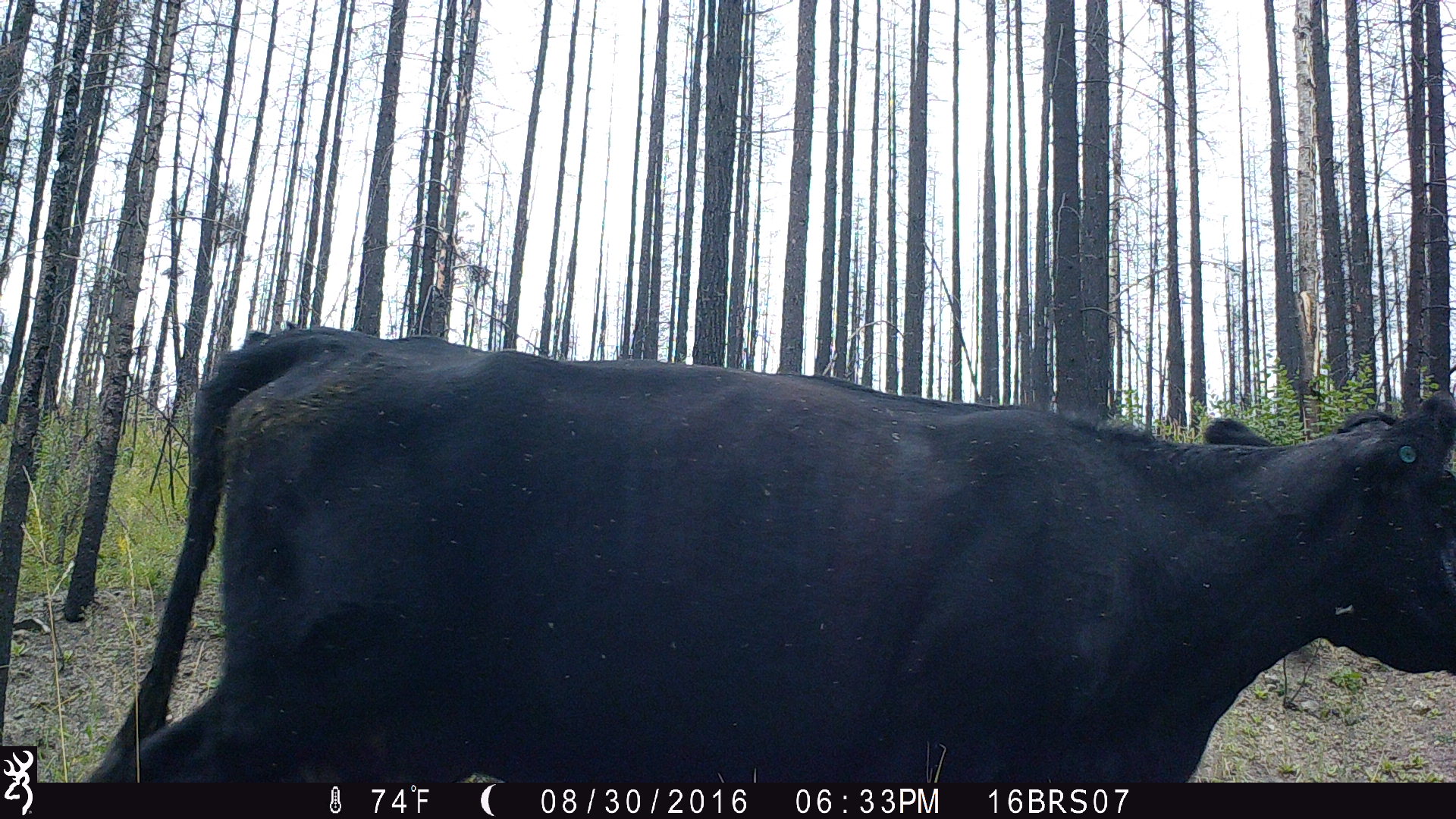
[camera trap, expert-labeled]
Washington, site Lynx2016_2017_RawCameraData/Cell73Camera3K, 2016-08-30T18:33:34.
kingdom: Animalia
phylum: Chordata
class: Mammalia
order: Artiodactyla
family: Bovidae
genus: Bos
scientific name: Bos taurus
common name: domestic cattle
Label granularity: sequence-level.